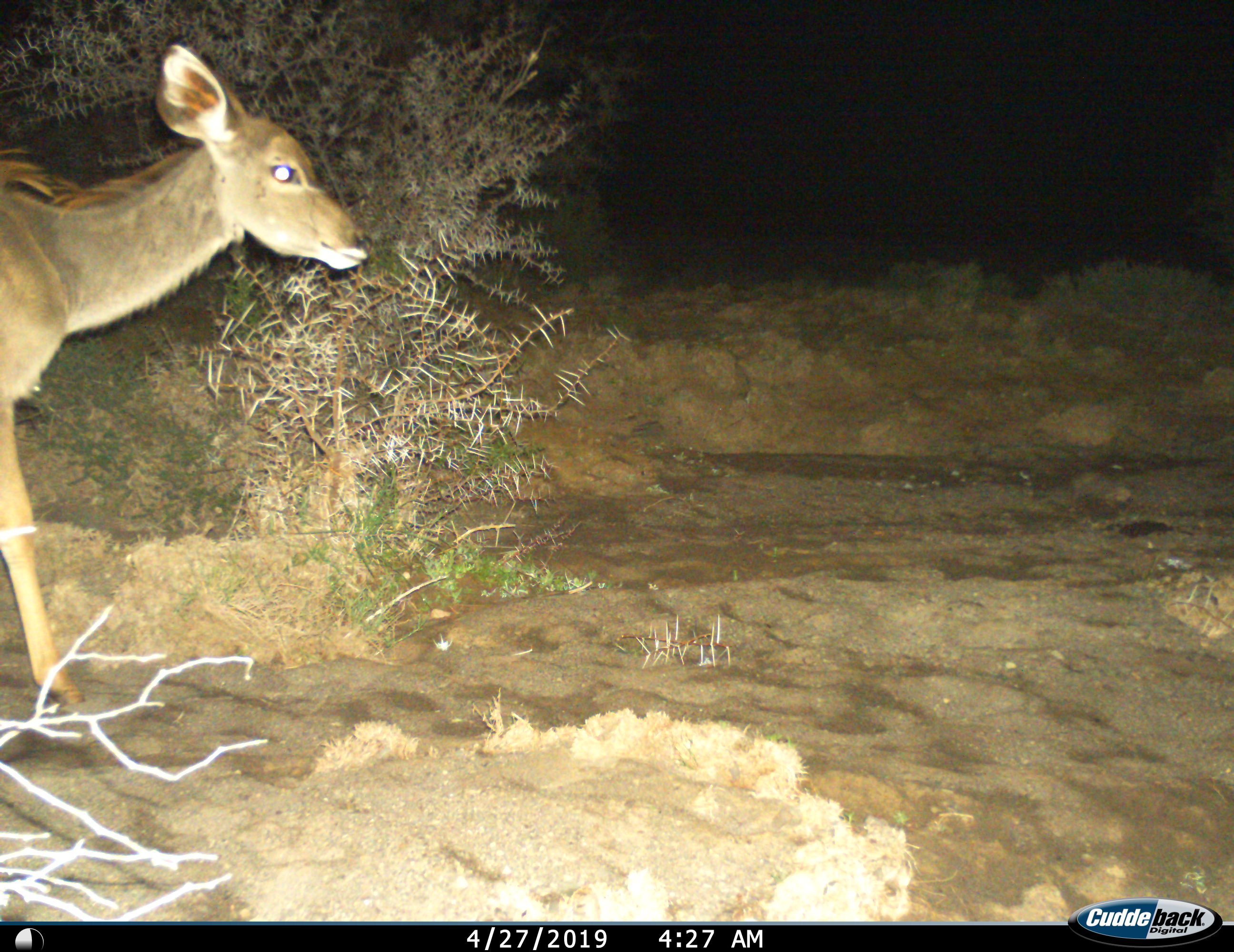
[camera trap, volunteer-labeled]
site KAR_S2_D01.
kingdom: Animalia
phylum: Chordata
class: Mammalia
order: Artiodactyla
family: Bovidae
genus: Tragelaphus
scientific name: Tragelaphus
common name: kudu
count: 1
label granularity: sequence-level